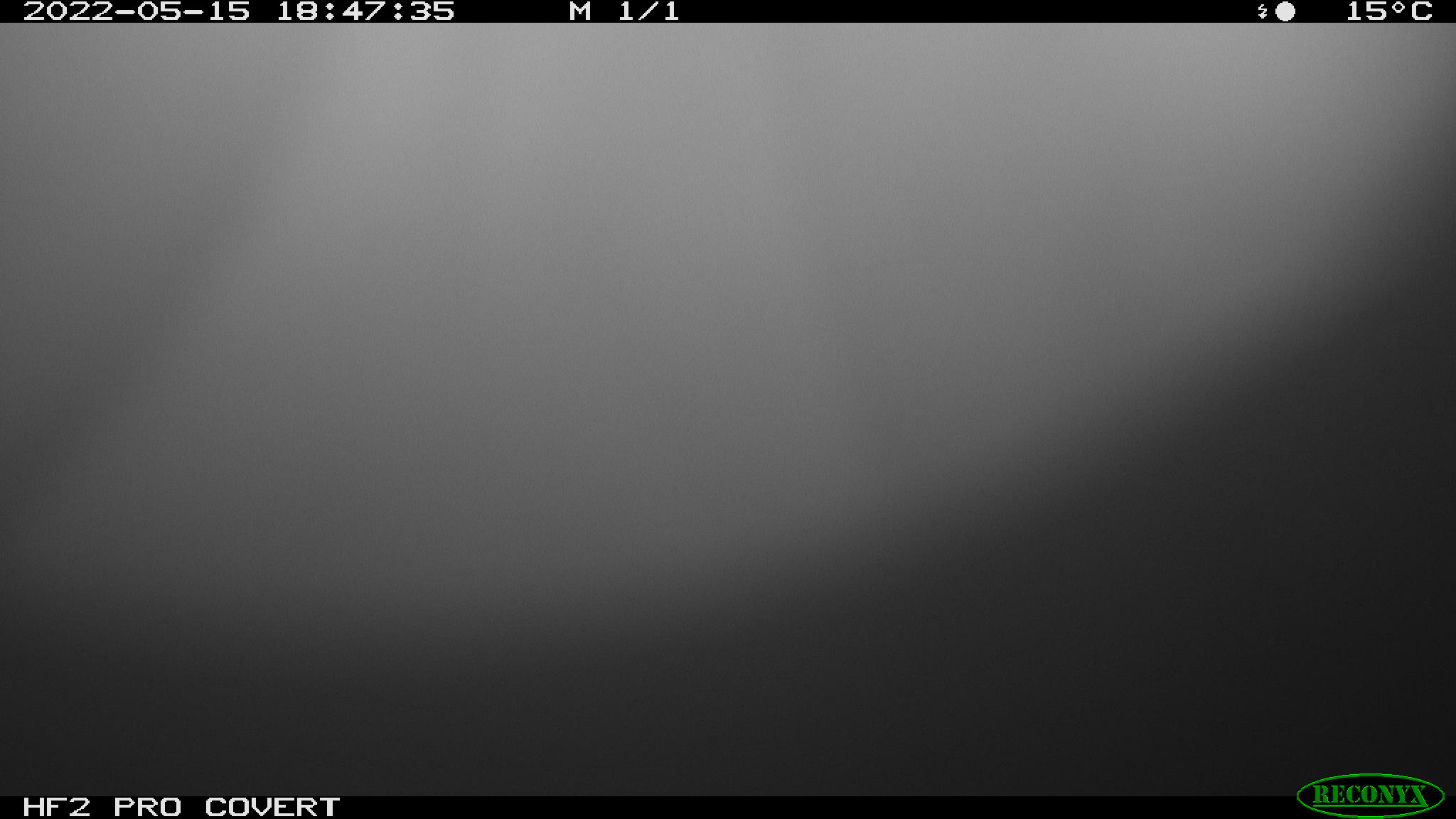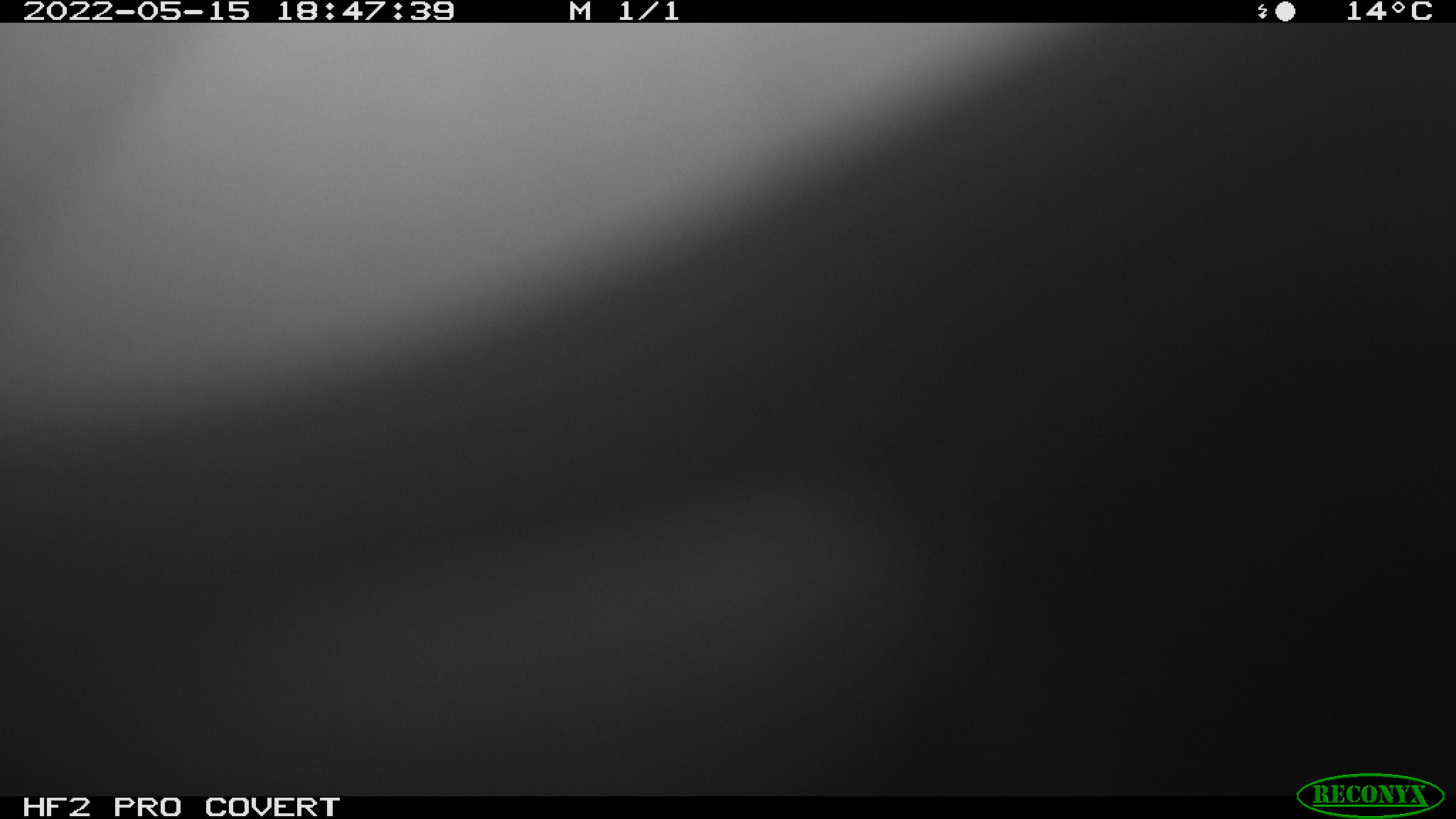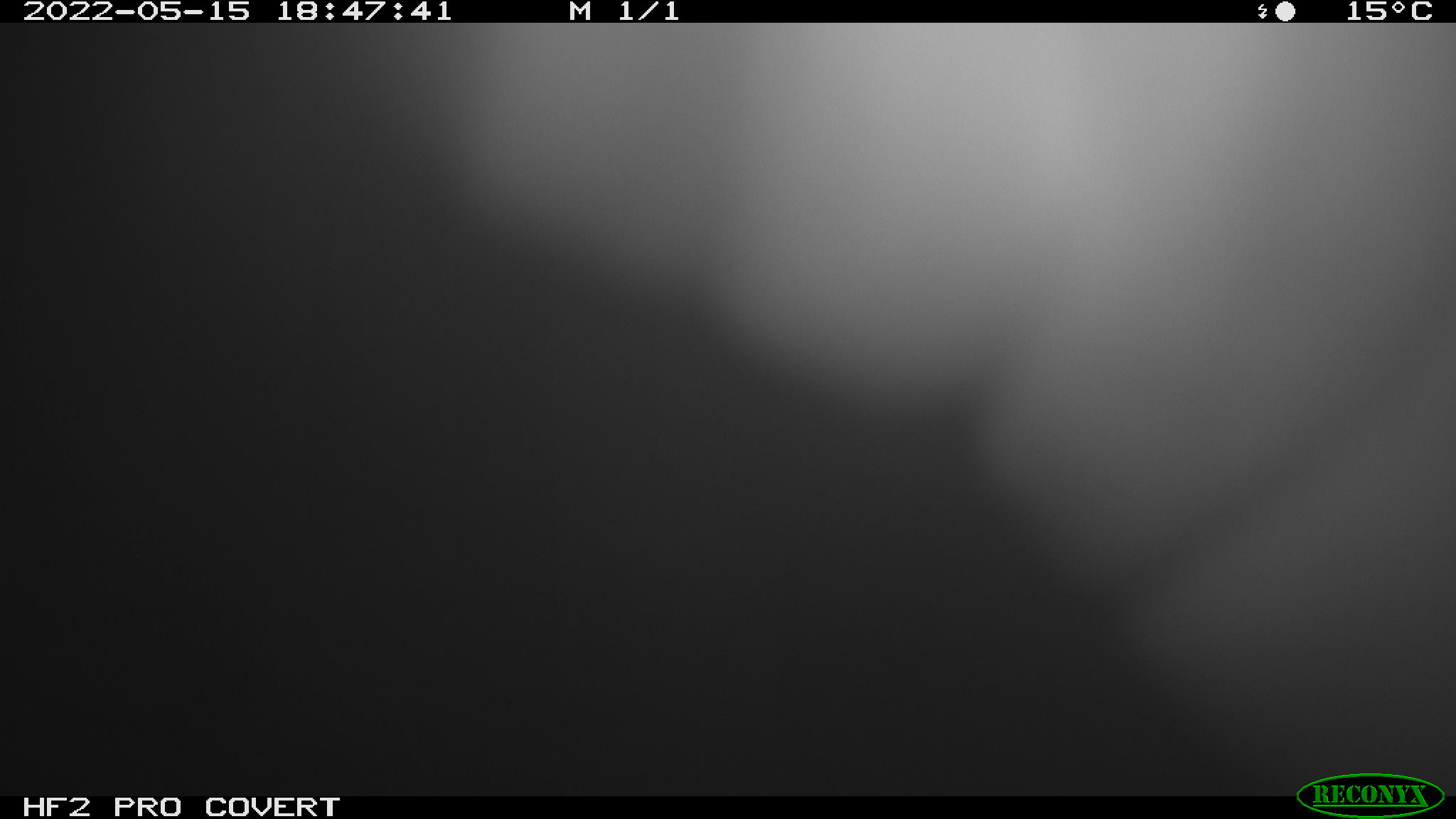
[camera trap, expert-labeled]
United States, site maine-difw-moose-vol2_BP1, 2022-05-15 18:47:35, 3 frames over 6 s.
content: unidentified animal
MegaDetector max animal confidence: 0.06